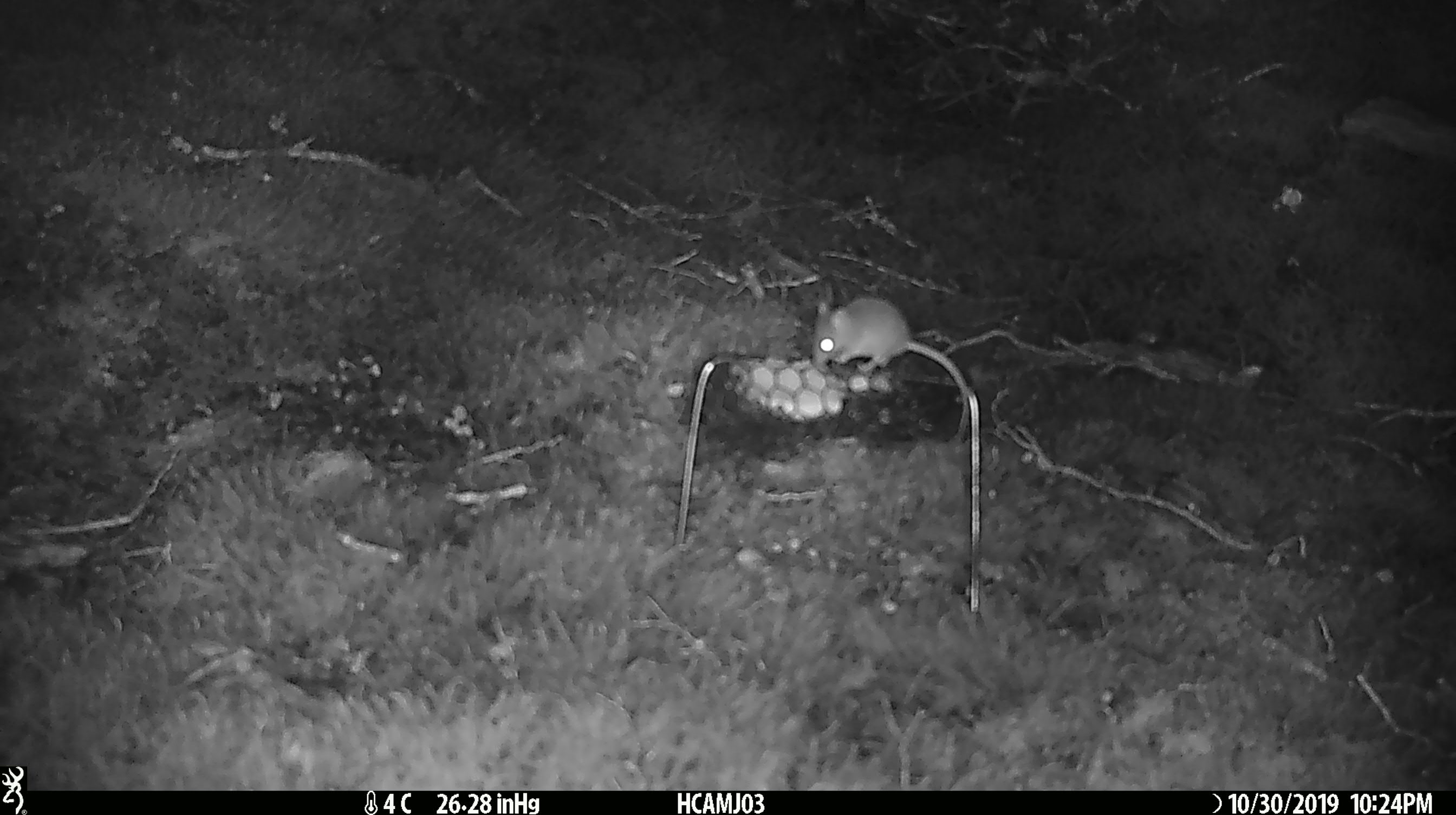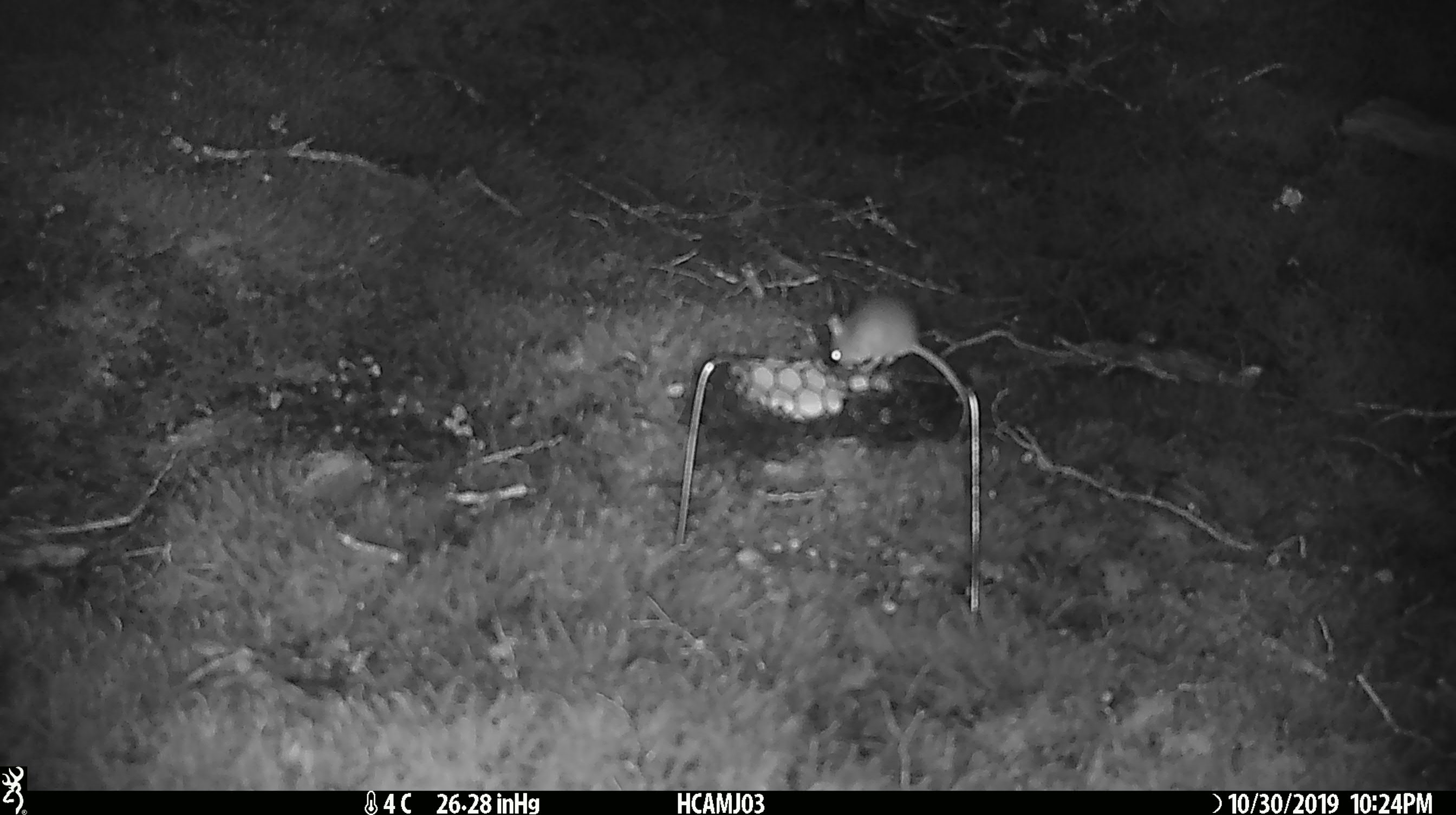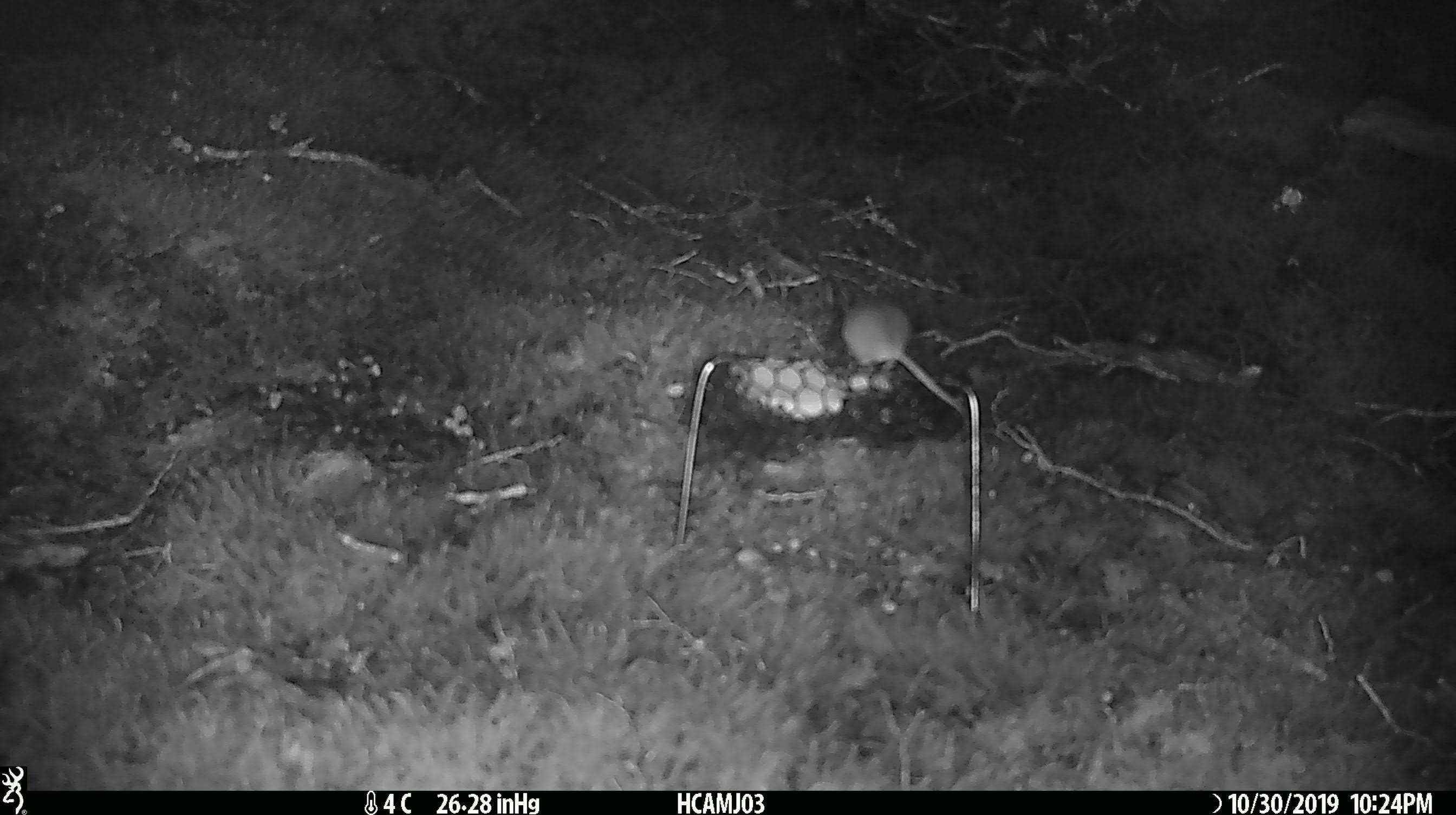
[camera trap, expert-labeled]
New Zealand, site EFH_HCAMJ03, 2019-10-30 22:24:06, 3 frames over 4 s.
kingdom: Animalia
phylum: Chordata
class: Mammalia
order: Rodentia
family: Muridae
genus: Mus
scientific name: Mus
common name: mouse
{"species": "mouse (Mus)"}